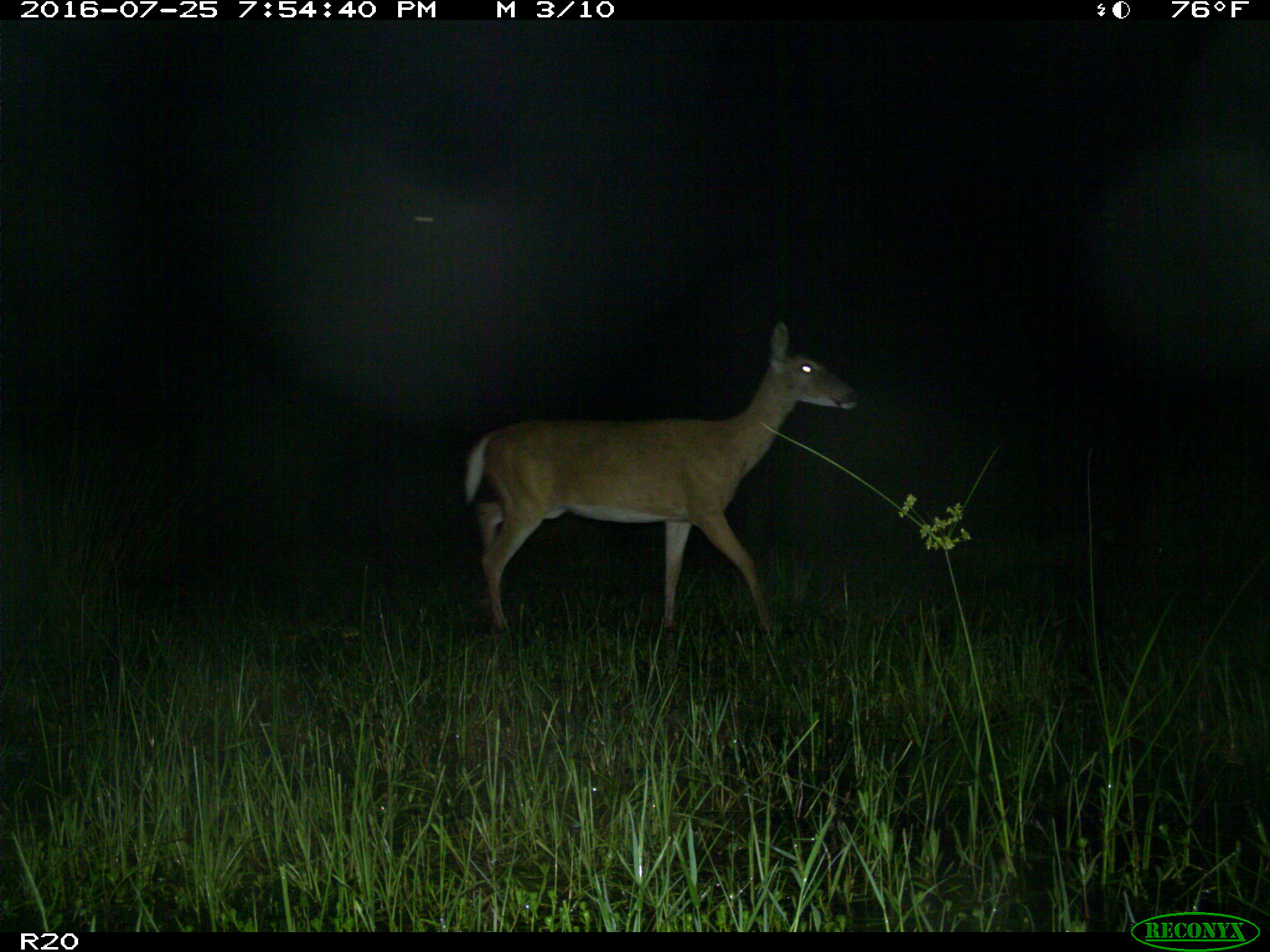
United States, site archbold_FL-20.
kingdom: Animalia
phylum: Chordata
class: Mammalia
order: Artiodactyla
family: Cervidae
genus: Odocoileus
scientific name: Odocoileus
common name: deer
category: unidentified deer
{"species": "unidentified deer (deer) (Odocoileus)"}